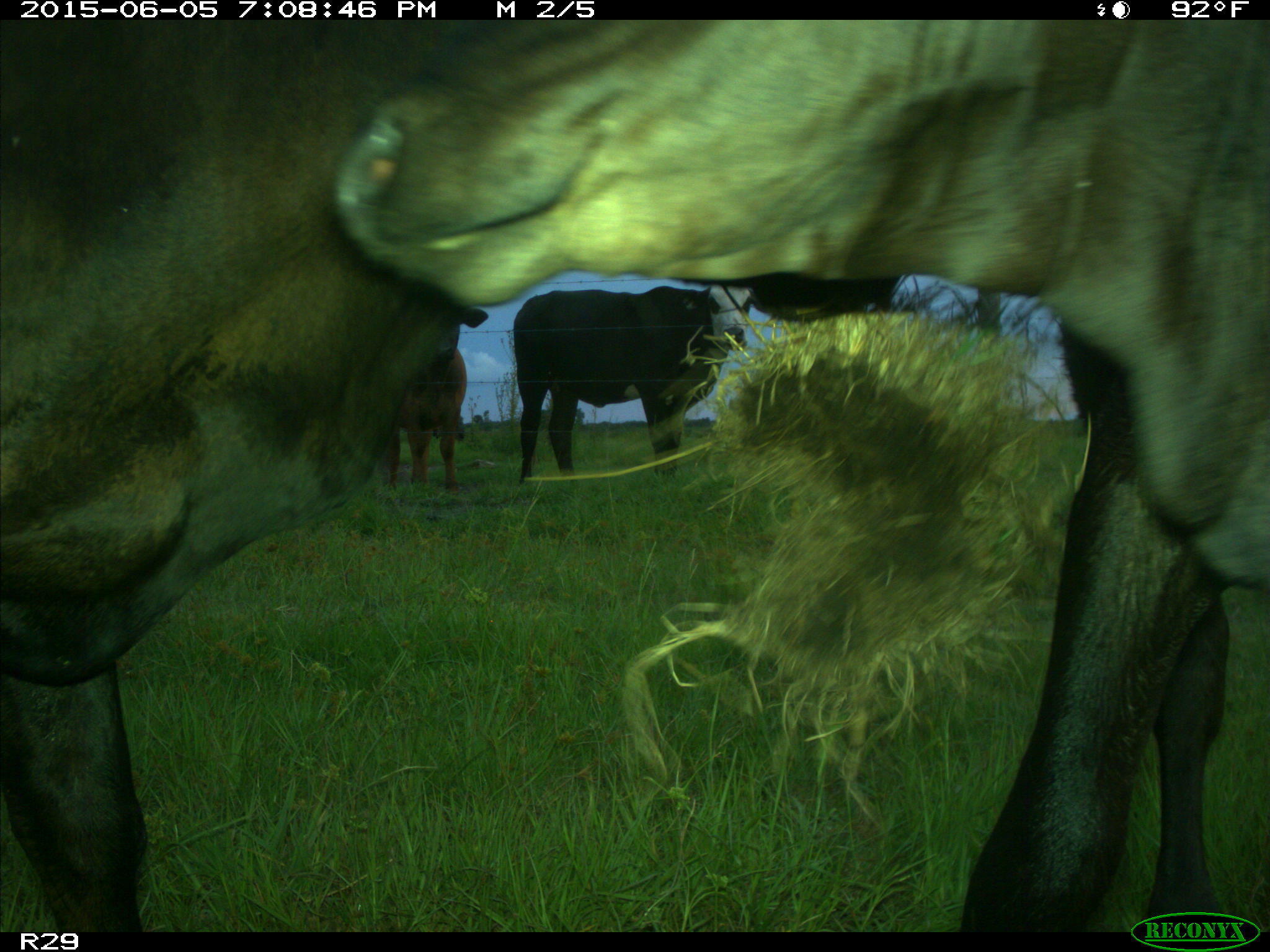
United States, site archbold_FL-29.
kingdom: Animalia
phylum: Chordata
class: Mammalia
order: Artiodactyla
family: Bovidae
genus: Bos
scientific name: Bos taurus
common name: domestic cow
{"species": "Bos taurus (domestic cow)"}